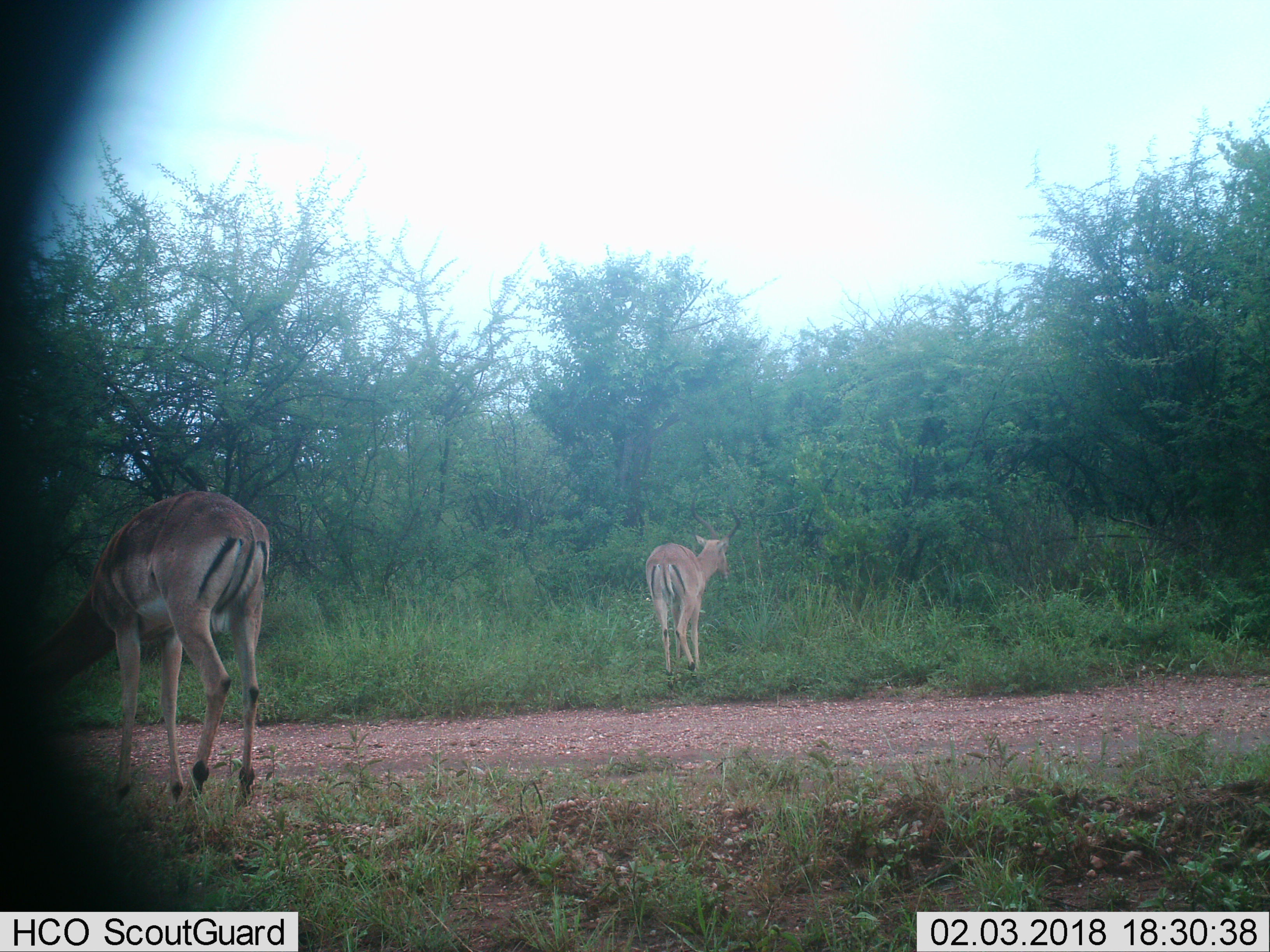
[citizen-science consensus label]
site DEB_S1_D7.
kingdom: Animalia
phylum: Chordata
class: Mammalia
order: Artiodactyla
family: Bovidae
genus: Aepyceros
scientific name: Aepyceros melampus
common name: impala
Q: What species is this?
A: Impala (Aepyceros melampus).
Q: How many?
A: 2.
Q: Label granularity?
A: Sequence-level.